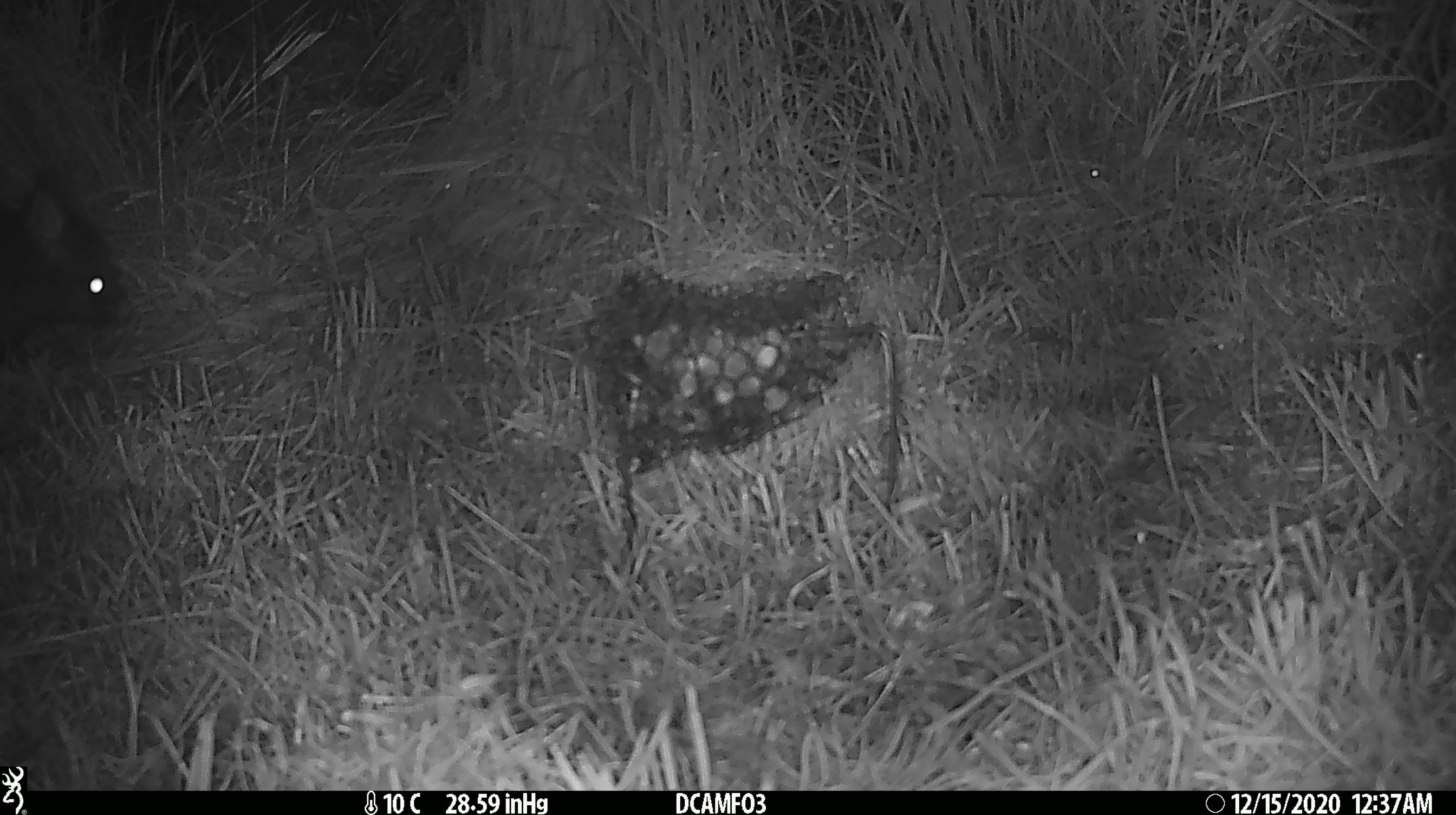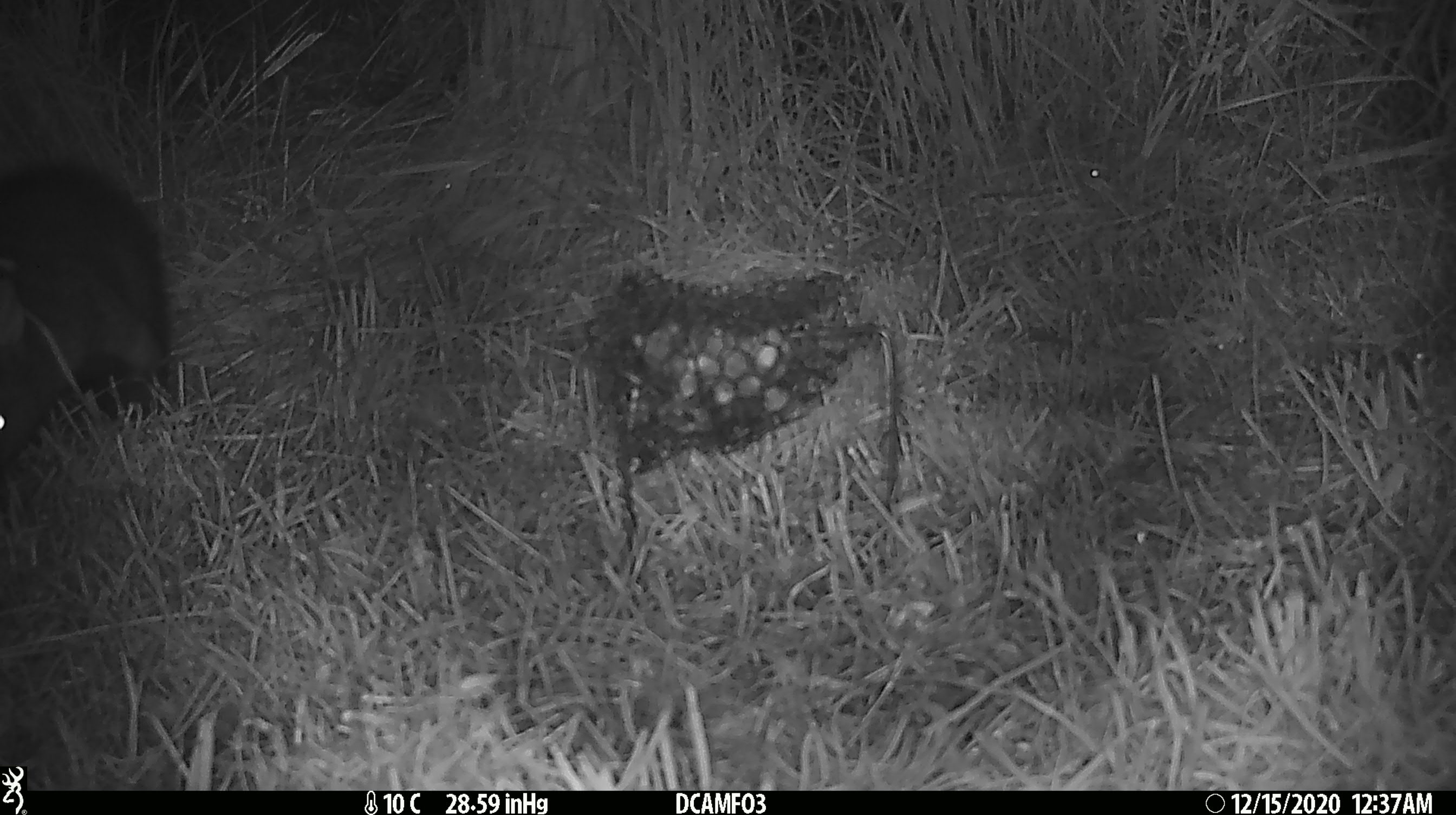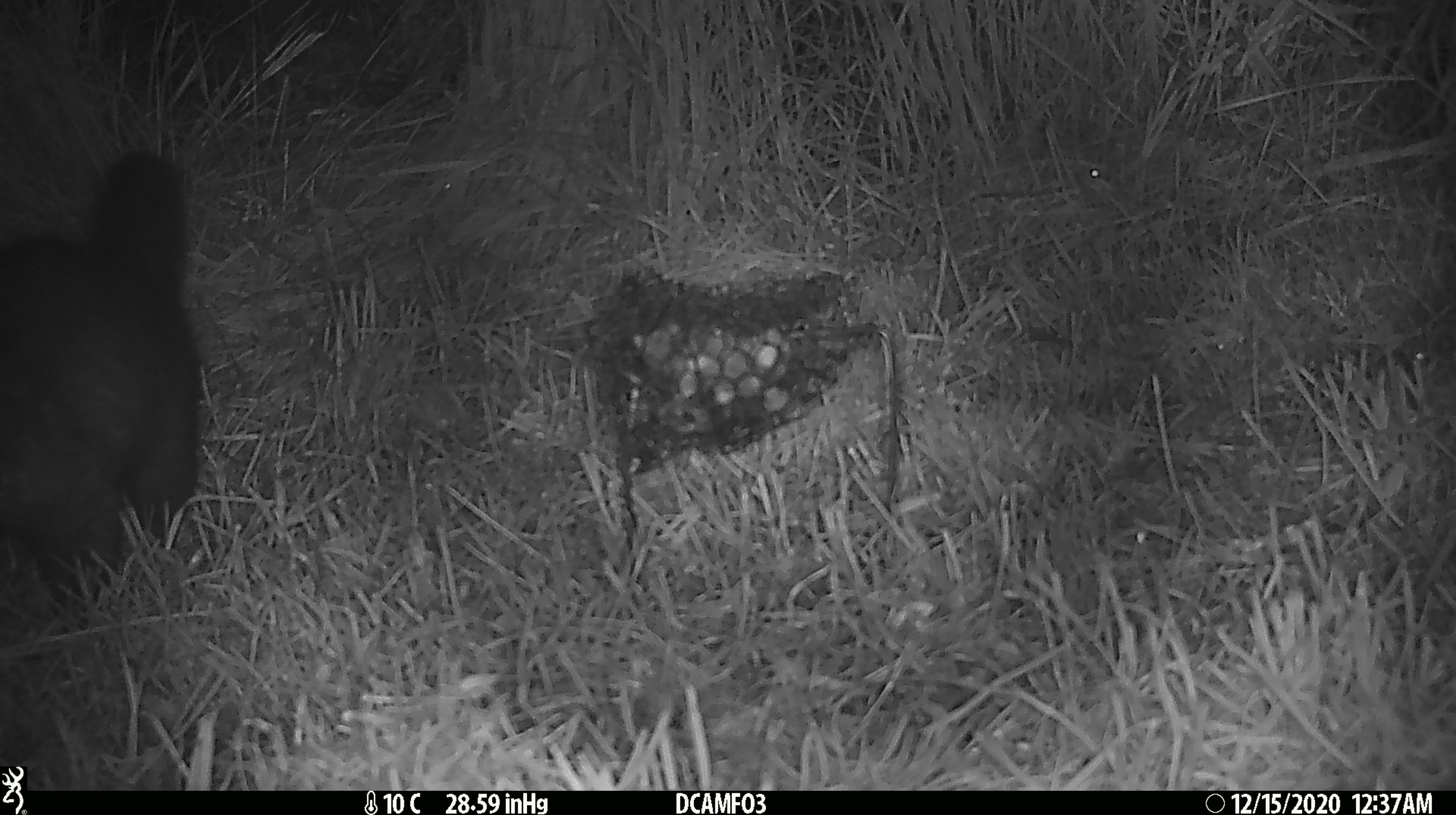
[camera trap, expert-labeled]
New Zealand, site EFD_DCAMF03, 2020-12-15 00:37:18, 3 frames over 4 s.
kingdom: Animalia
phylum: Chordata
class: Mammalia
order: Diprotodontia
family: Phalangeridae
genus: Trichosurus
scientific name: Trichosurus vulpecula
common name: common brushtail possum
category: possum